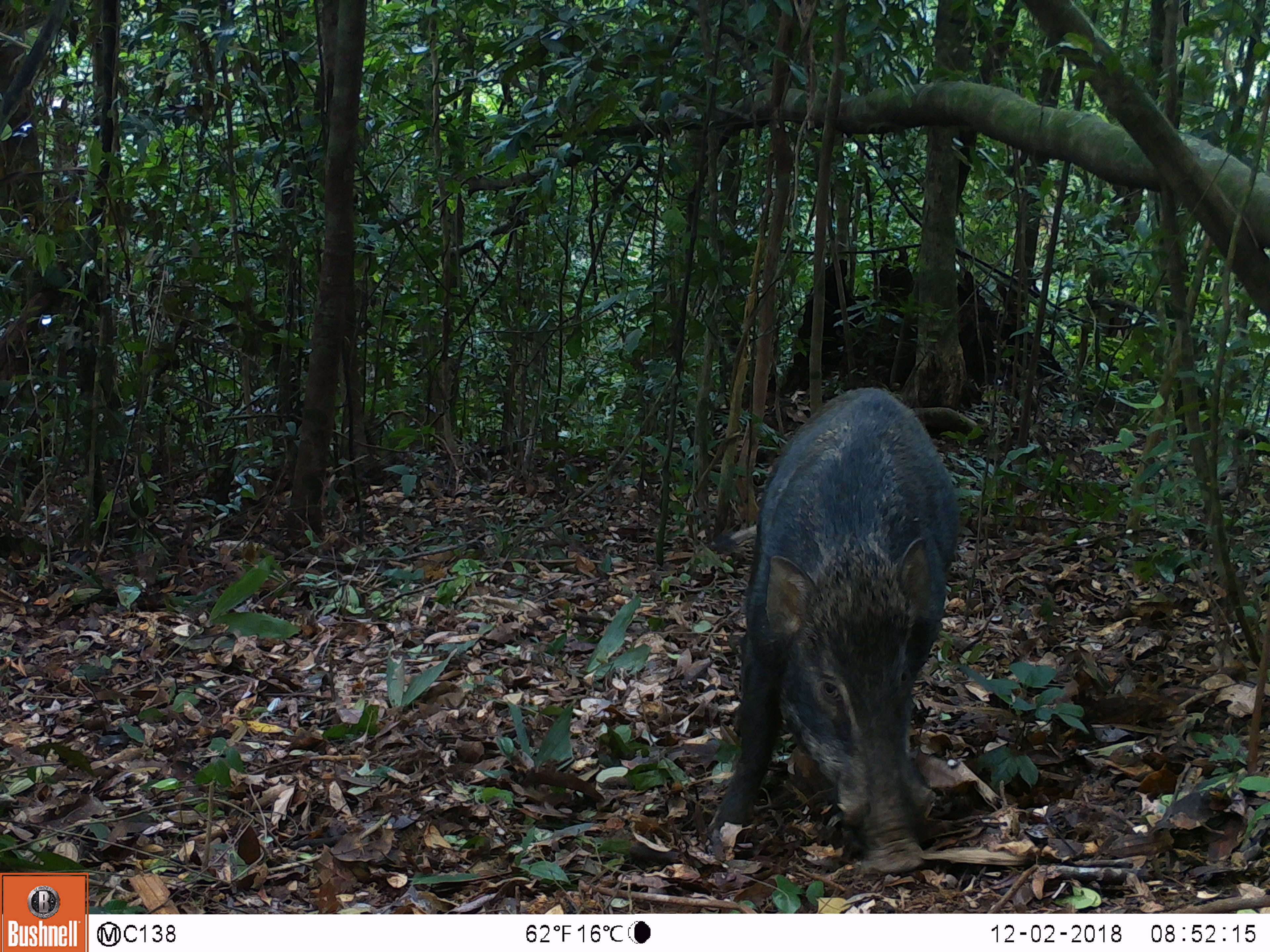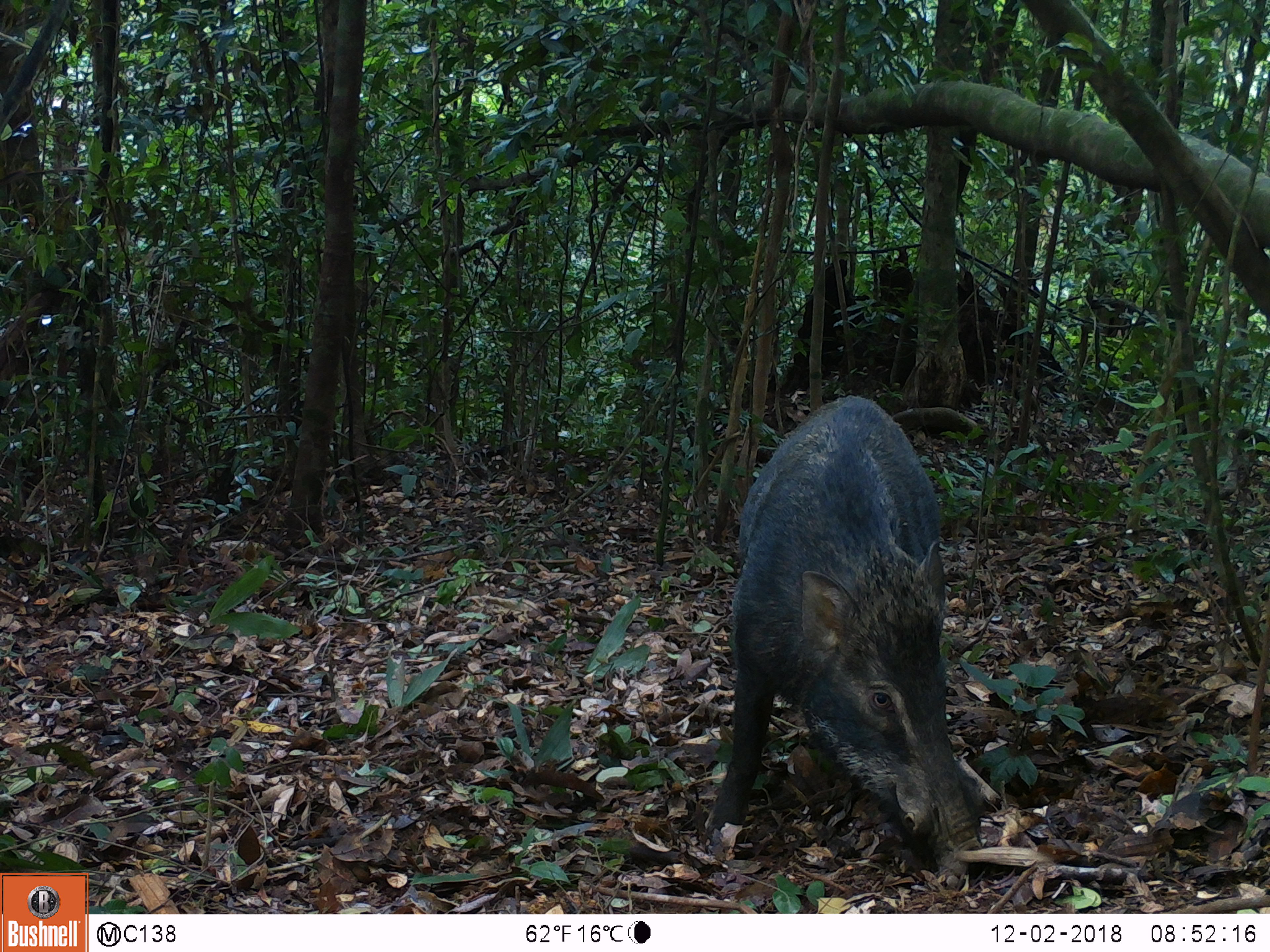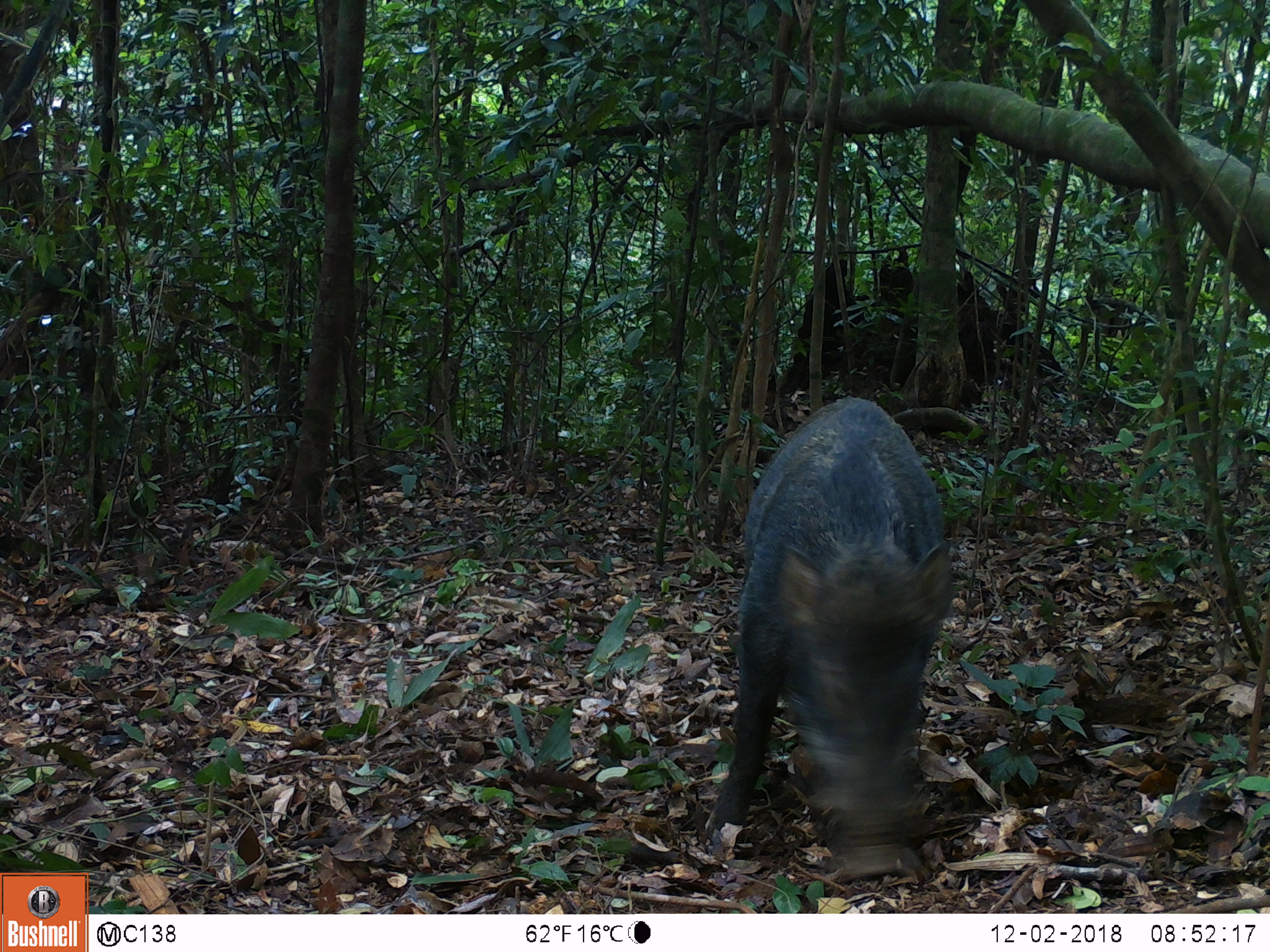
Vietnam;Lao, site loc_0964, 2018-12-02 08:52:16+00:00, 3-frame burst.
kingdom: Animalia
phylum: Chordata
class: Mammalia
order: Artiodactyla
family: Suidae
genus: Sus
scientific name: Sus scrofa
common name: eurasian wild pig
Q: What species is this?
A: Eurasian wild pig (Sus scrofa).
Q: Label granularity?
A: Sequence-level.